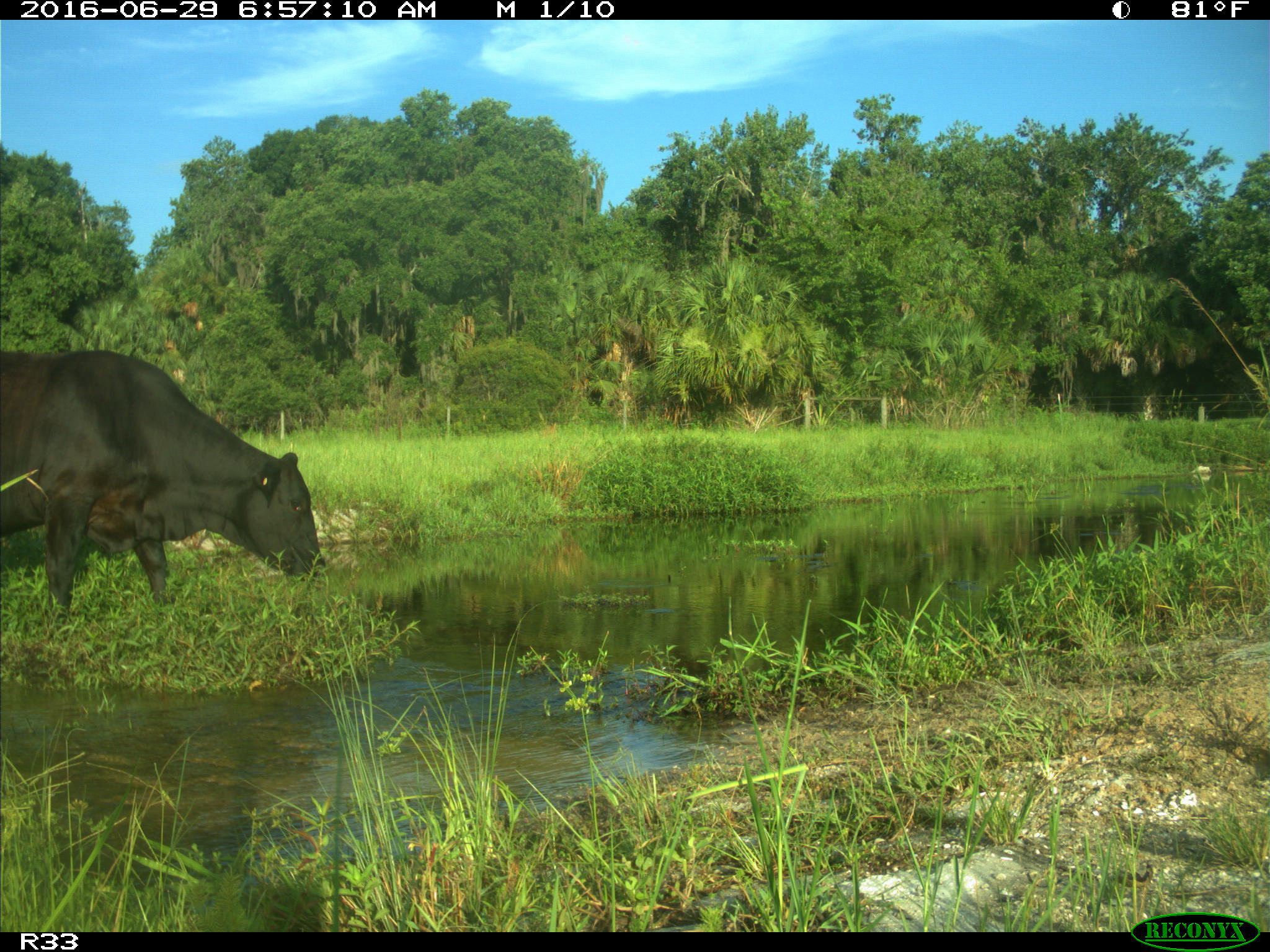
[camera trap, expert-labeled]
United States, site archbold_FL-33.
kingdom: Animalia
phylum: Chordata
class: Mammalia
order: Artiodactyla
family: Bovidae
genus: Bos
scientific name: Bos taurus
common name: domestic cow